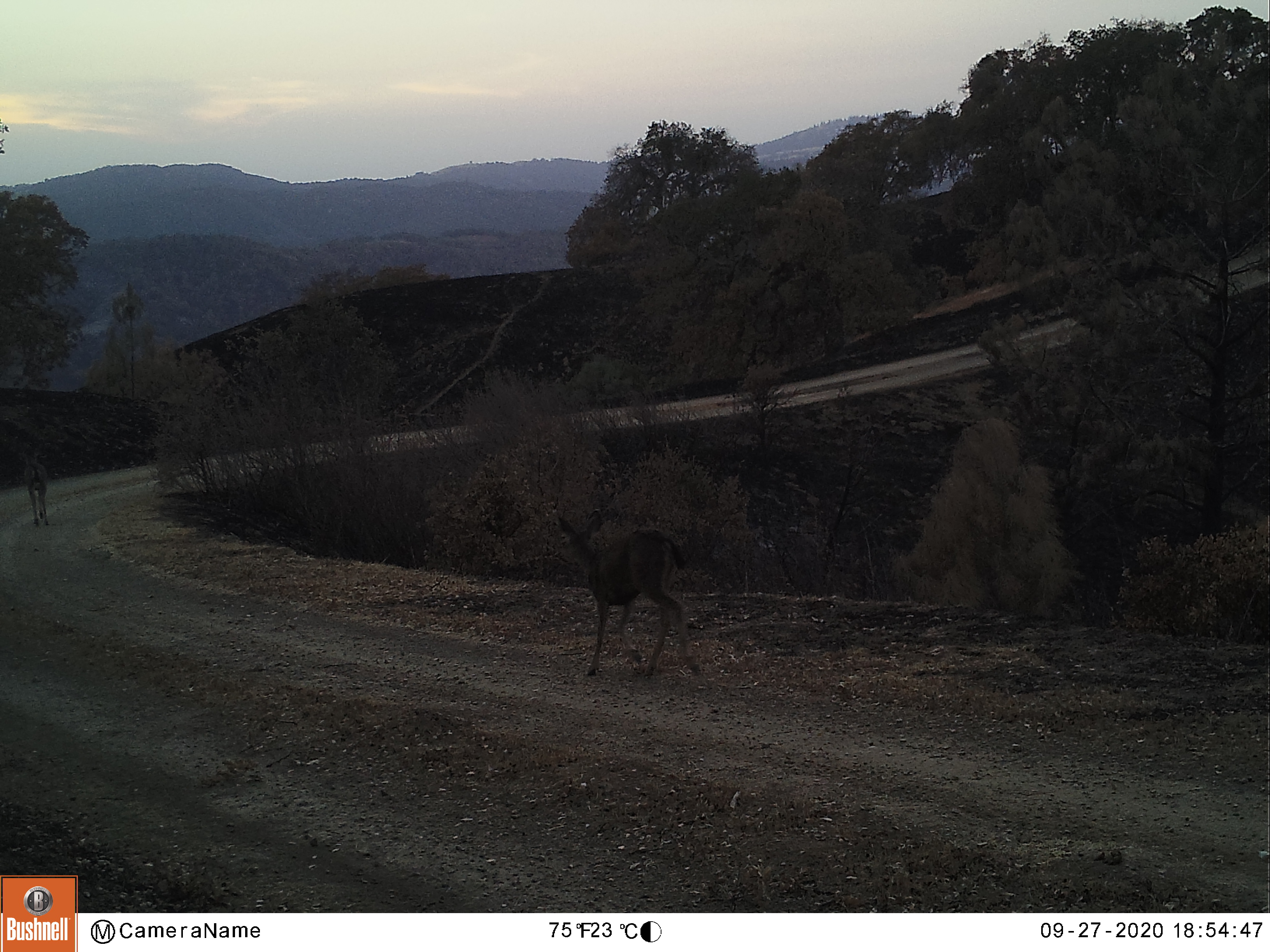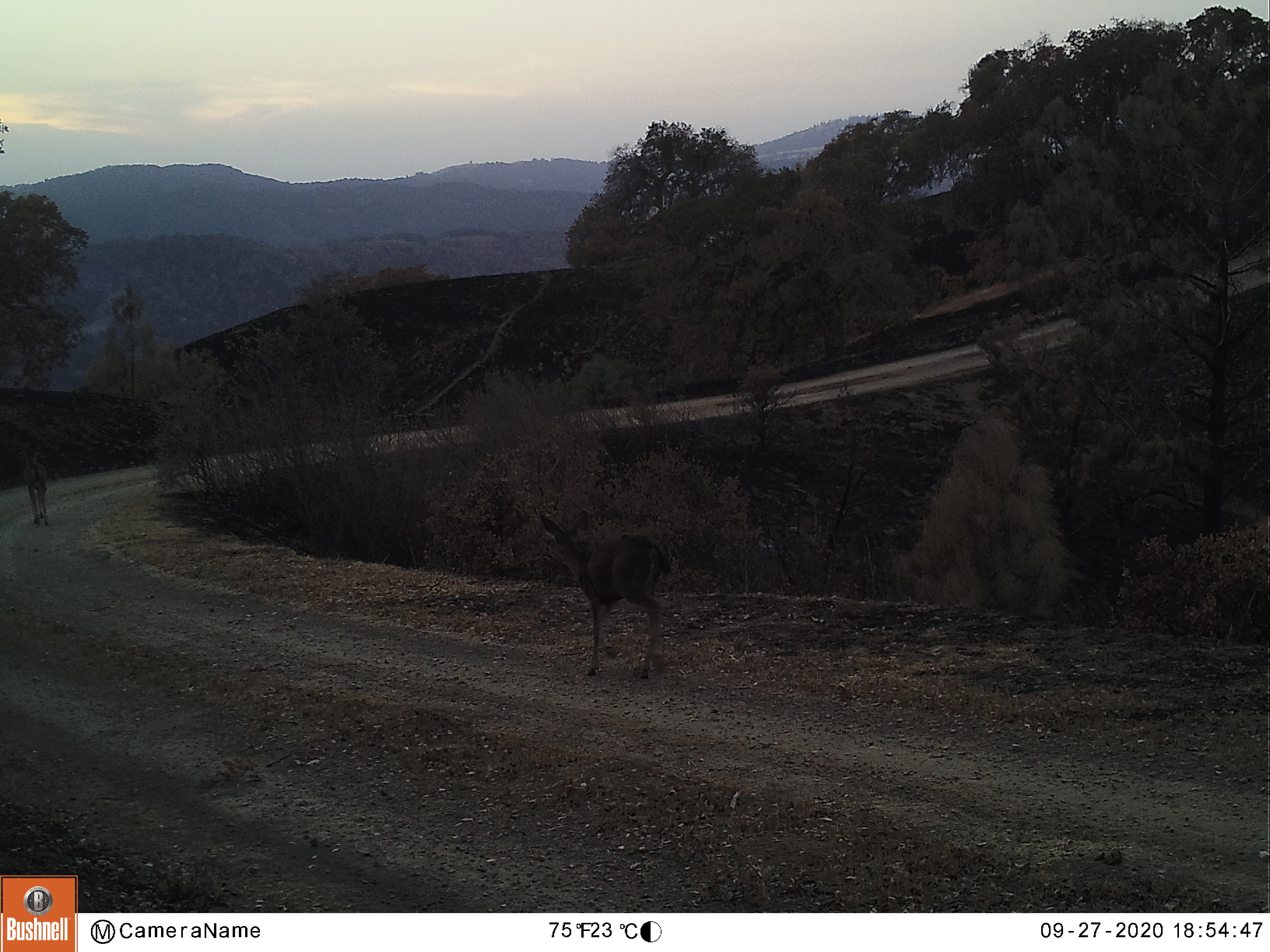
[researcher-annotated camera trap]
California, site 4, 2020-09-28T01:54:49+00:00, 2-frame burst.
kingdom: Animalia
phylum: Chordata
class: Mammalia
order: Artiodactyla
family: Cervidae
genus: Odocoileus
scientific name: Odocoileus hemionus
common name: mule deer